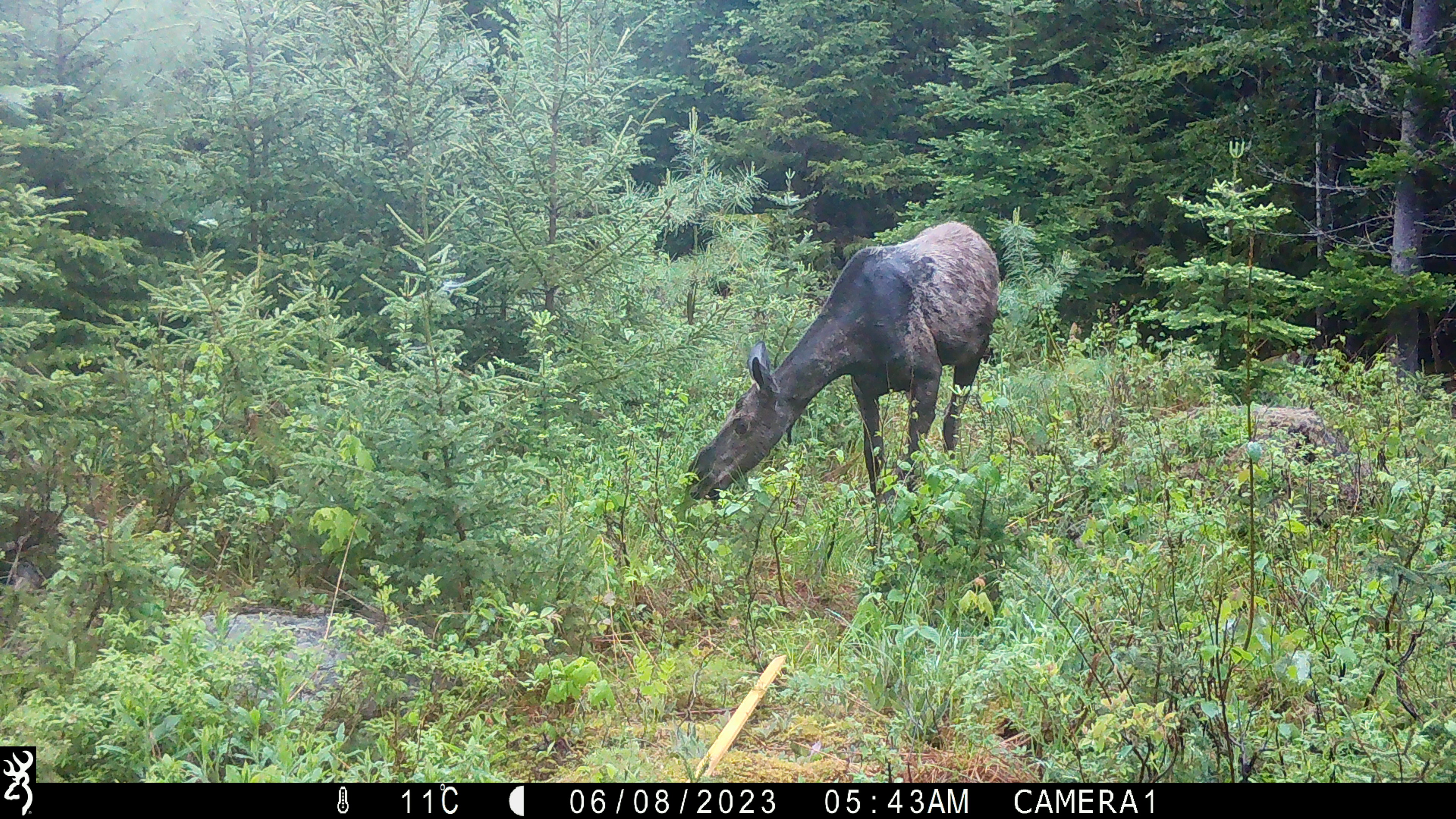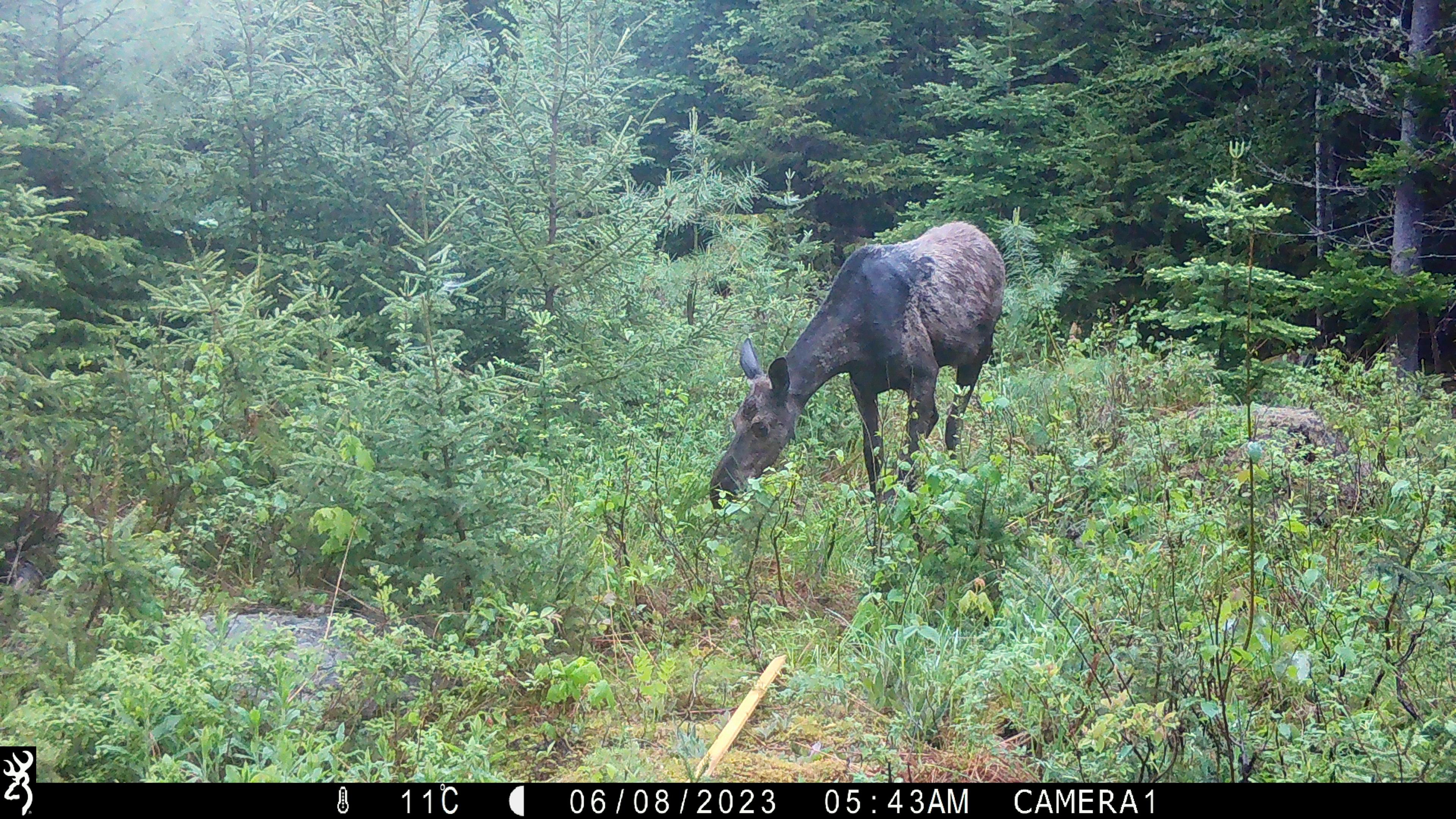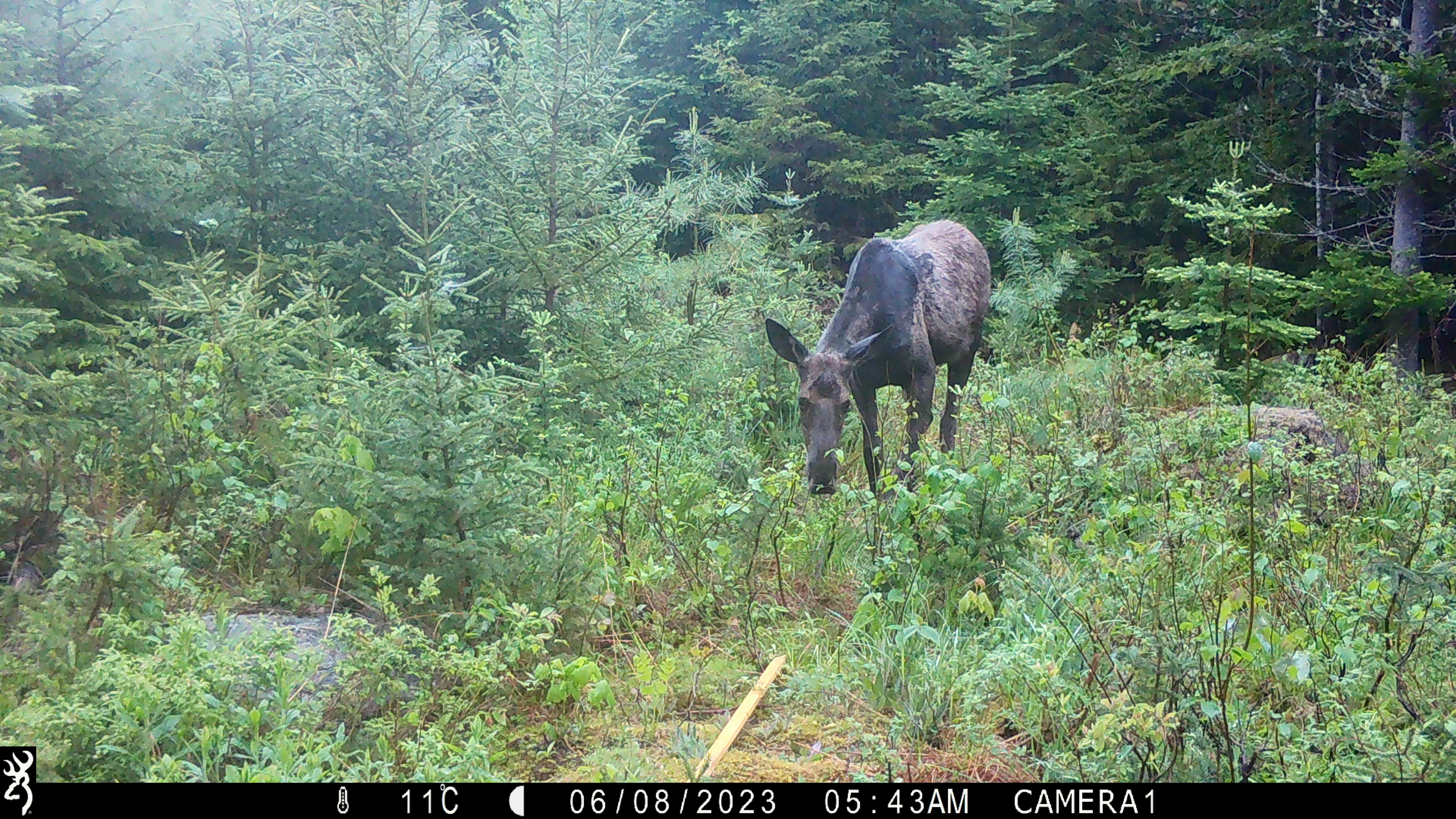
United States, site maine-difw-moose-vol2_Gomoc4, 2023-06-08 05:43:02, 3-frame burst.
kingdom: Animalia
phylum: Chordata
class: Mammalia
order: Artiodactyla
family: Cervidae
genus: Alces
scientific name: Alces alces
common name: moose